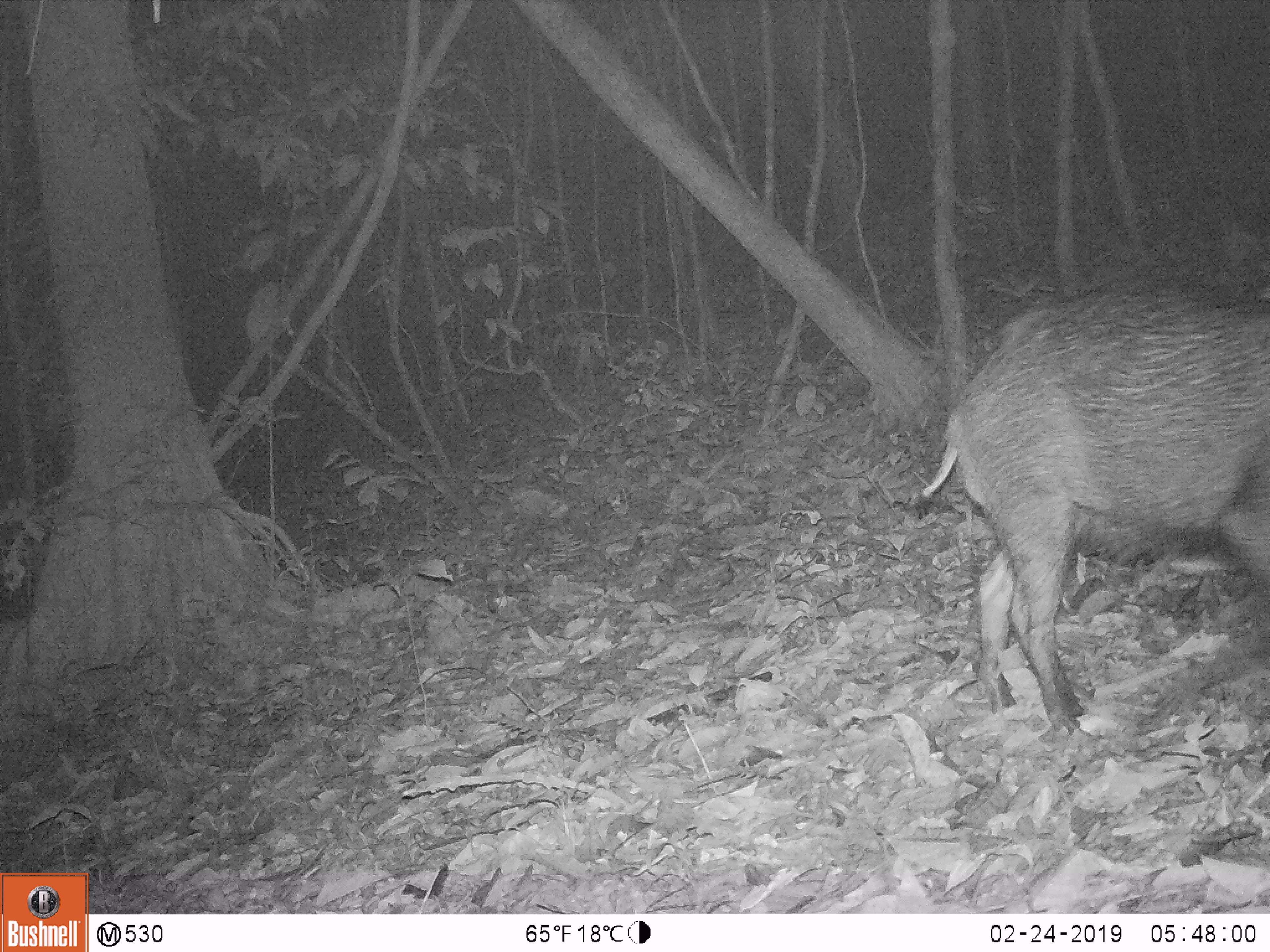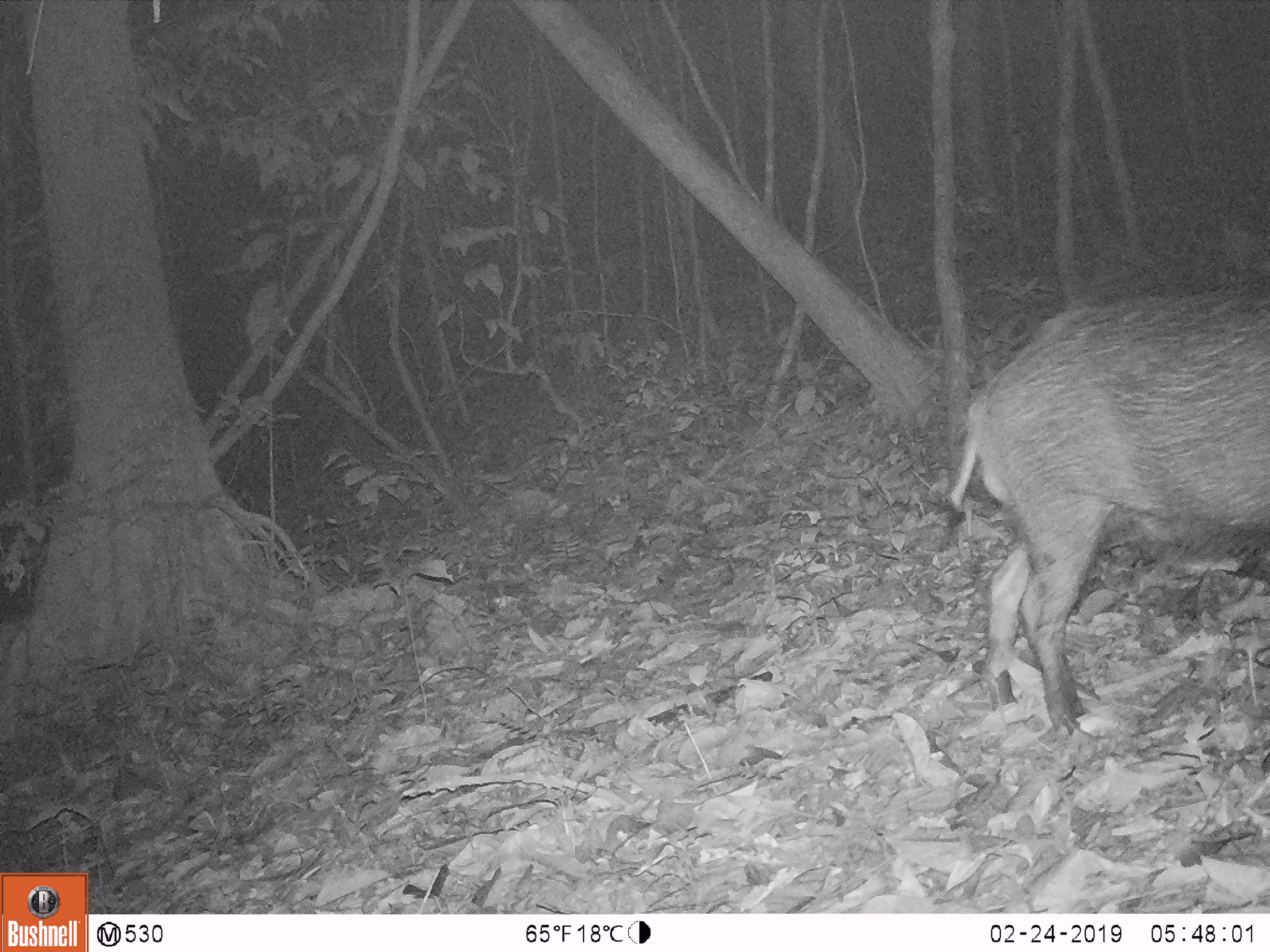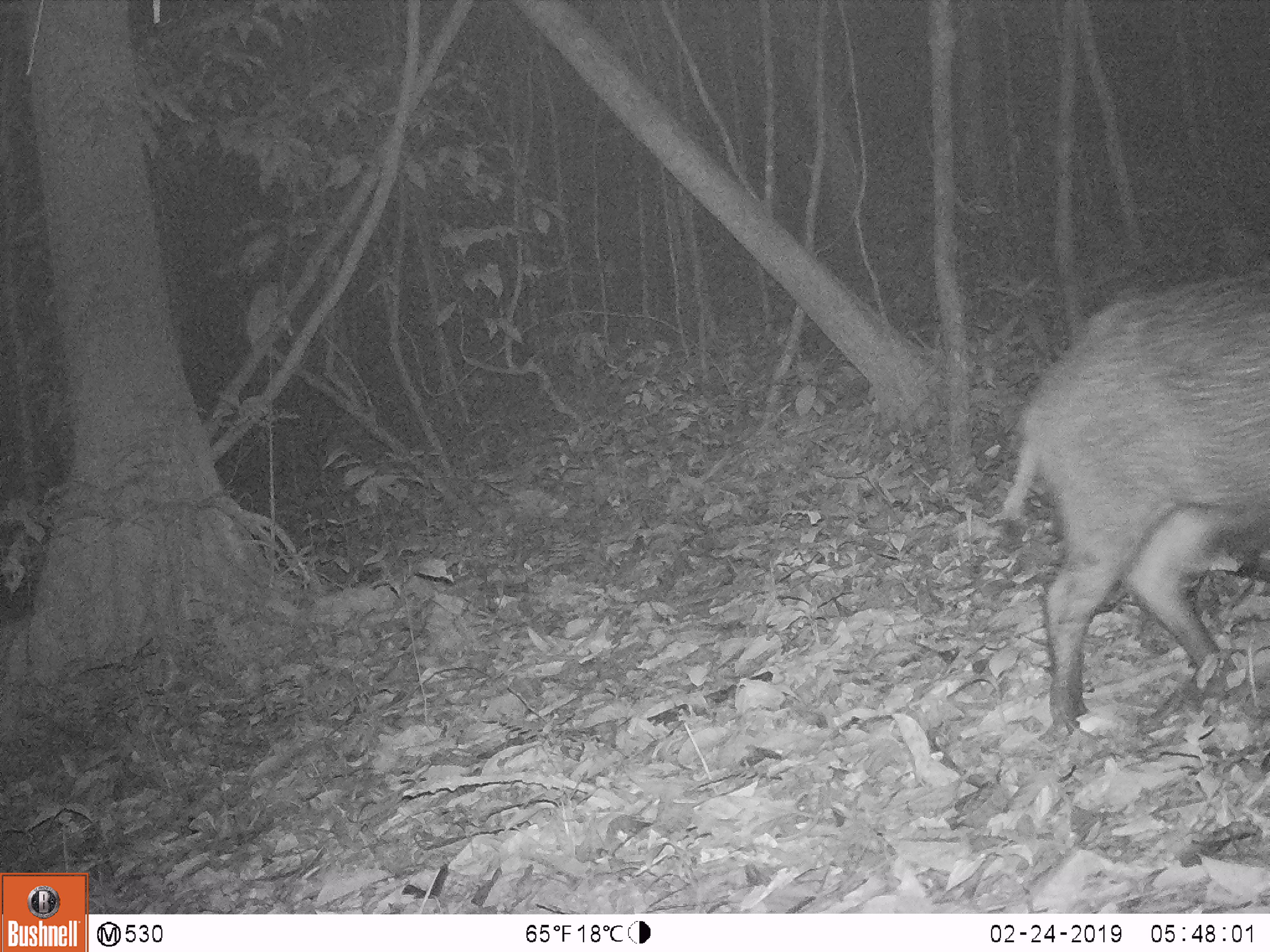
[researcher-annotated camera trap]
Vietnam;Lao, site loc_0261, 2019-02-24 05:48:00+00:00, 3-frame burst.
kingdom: Animalia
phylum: Chordata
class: Mammalia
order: Artiodactyla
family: Suidae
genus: Sus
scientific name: Sus scrofa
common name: eurasian wild pig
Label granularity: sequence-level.